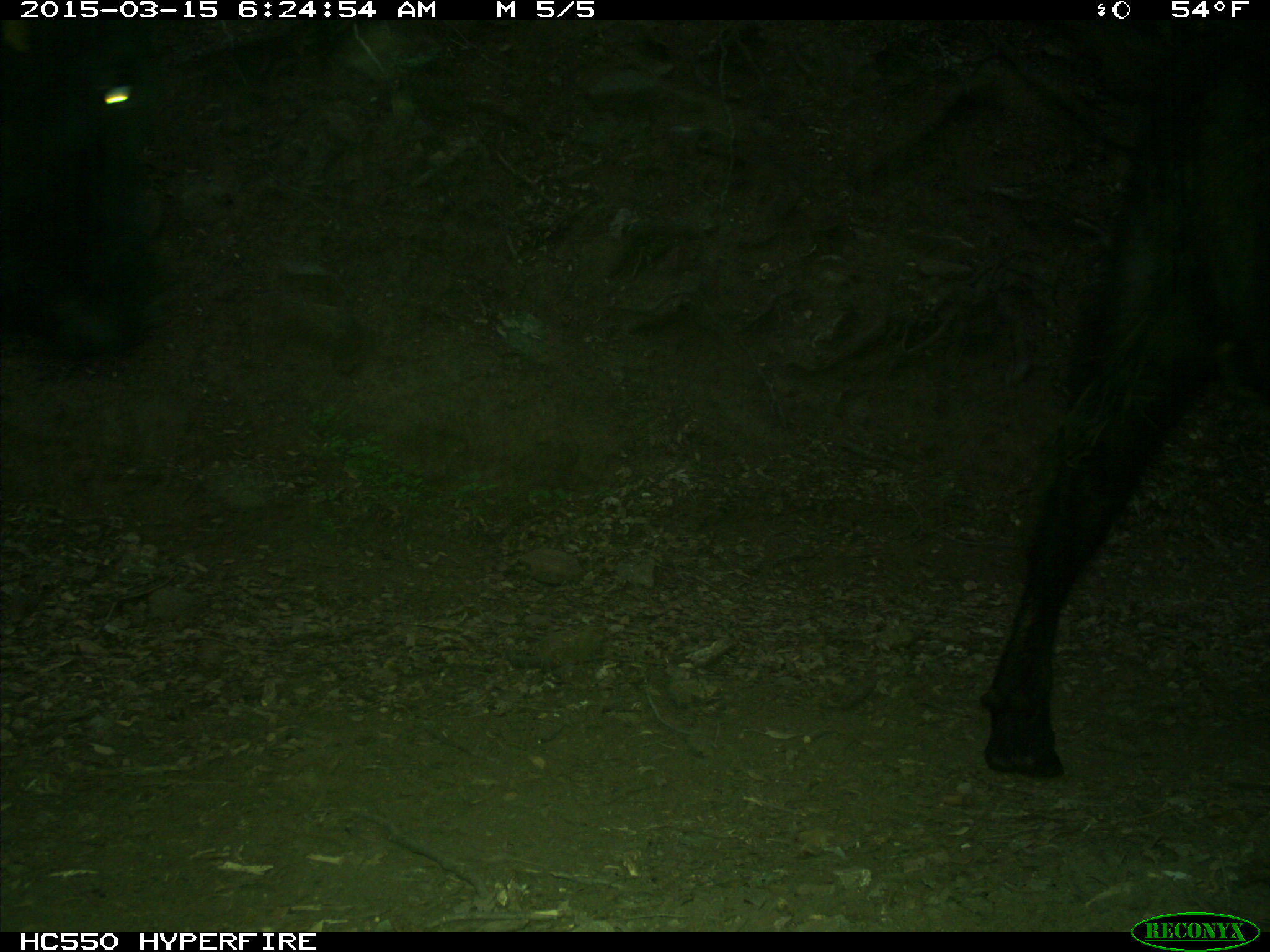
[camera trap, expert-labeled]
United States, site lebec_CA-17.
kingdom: Animalia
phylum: Chordata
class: Mammalia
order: Artiodactyla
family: Bovidae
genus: Bos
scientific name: Bos taurus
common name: domestic cow